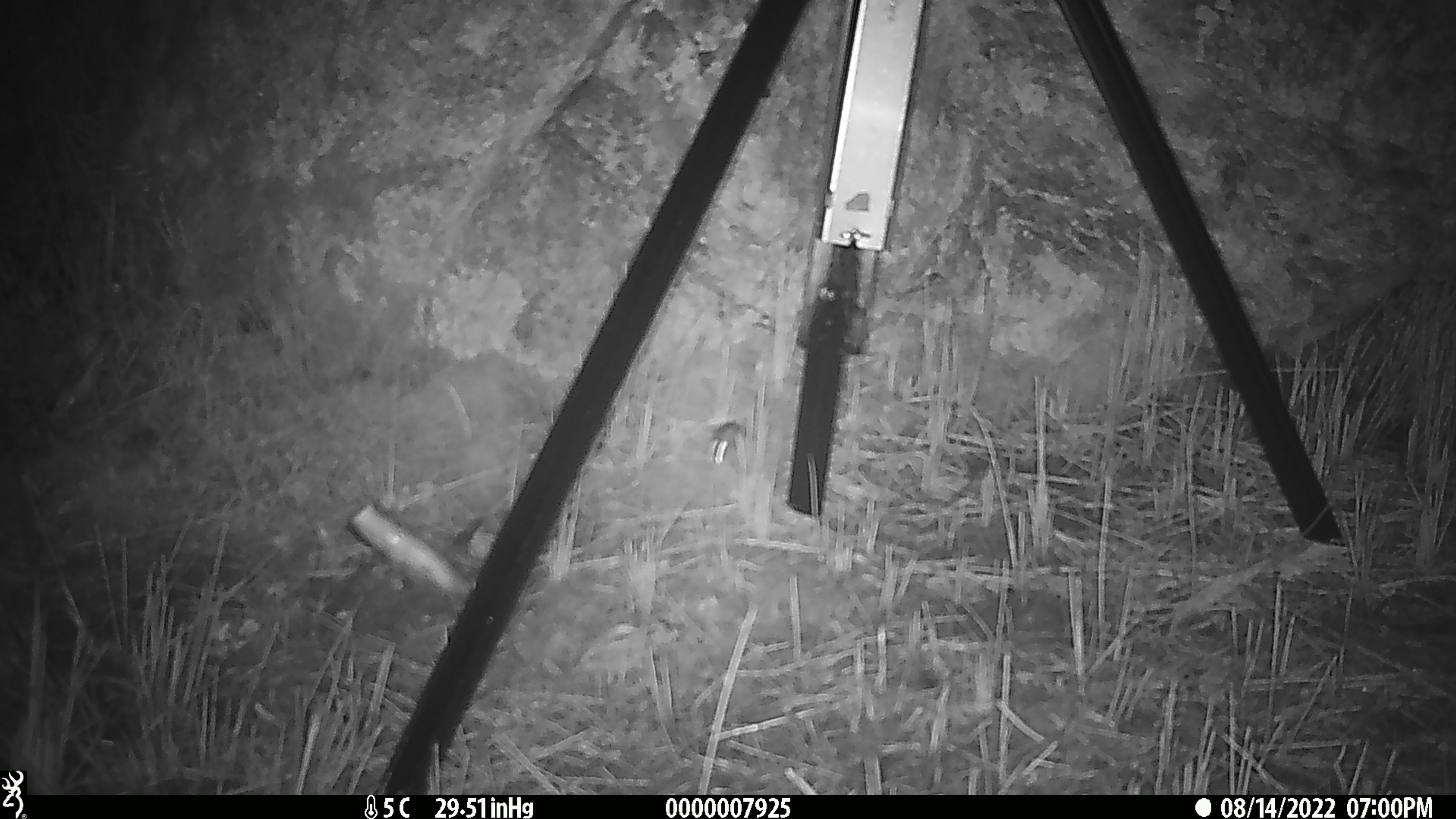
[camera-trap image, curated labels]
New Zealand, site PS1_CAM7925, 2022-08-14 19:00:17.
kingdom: Animalia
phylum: Chordata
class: Mammalia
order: Rodentia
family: Muridae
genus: Mus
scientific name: Mus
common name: mouse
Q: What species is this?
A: Mouse (Mus).